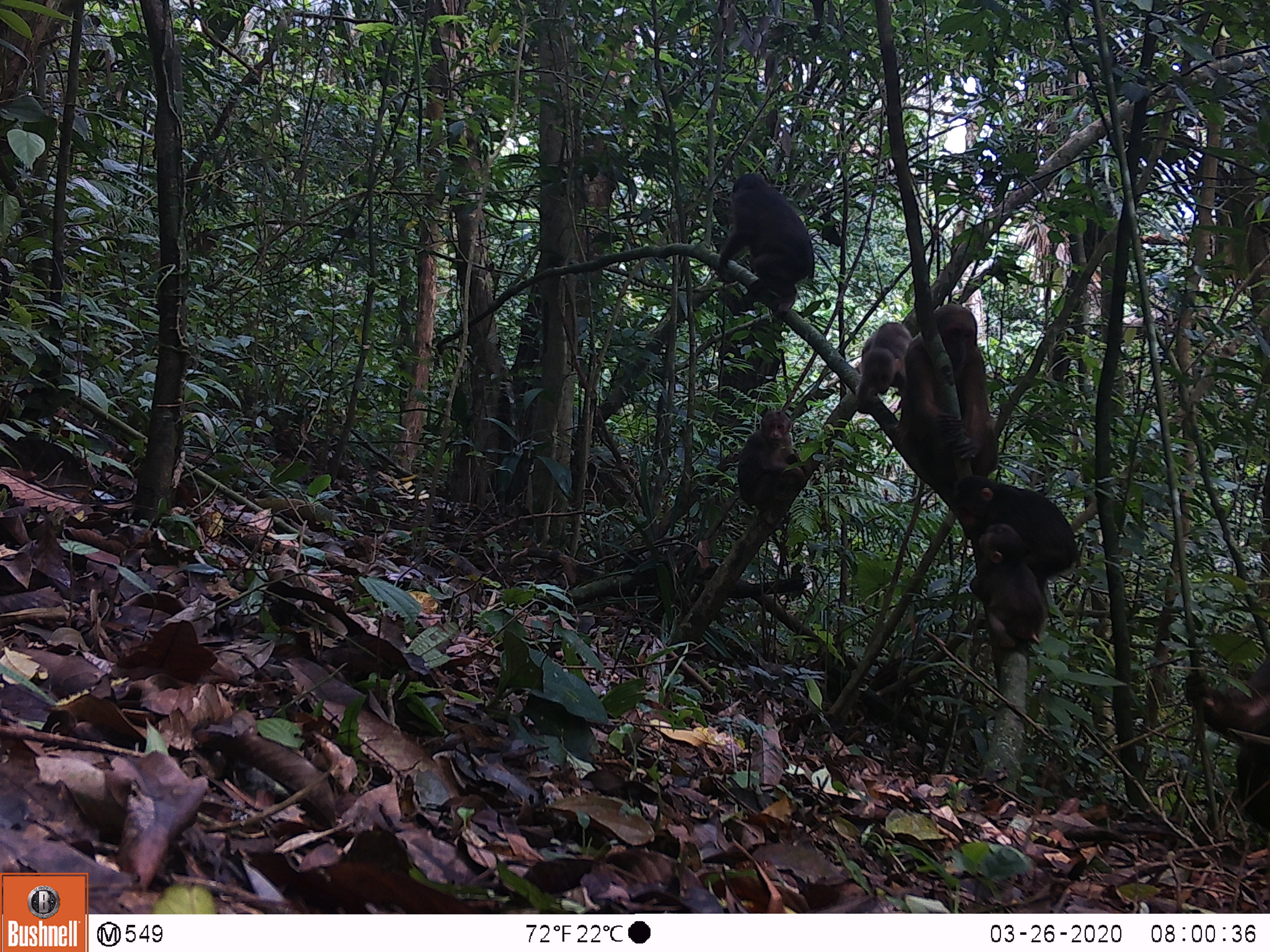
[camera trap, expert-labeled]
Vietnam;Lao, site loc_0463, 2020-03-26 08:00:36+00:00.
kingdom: Animalia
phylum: Chordata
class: Mammalia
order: Primates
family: Cercopithecidae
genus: Macaca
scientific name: Macaca arctoides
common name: stump-tailed macaque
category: stump tailed macaque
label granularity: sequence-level